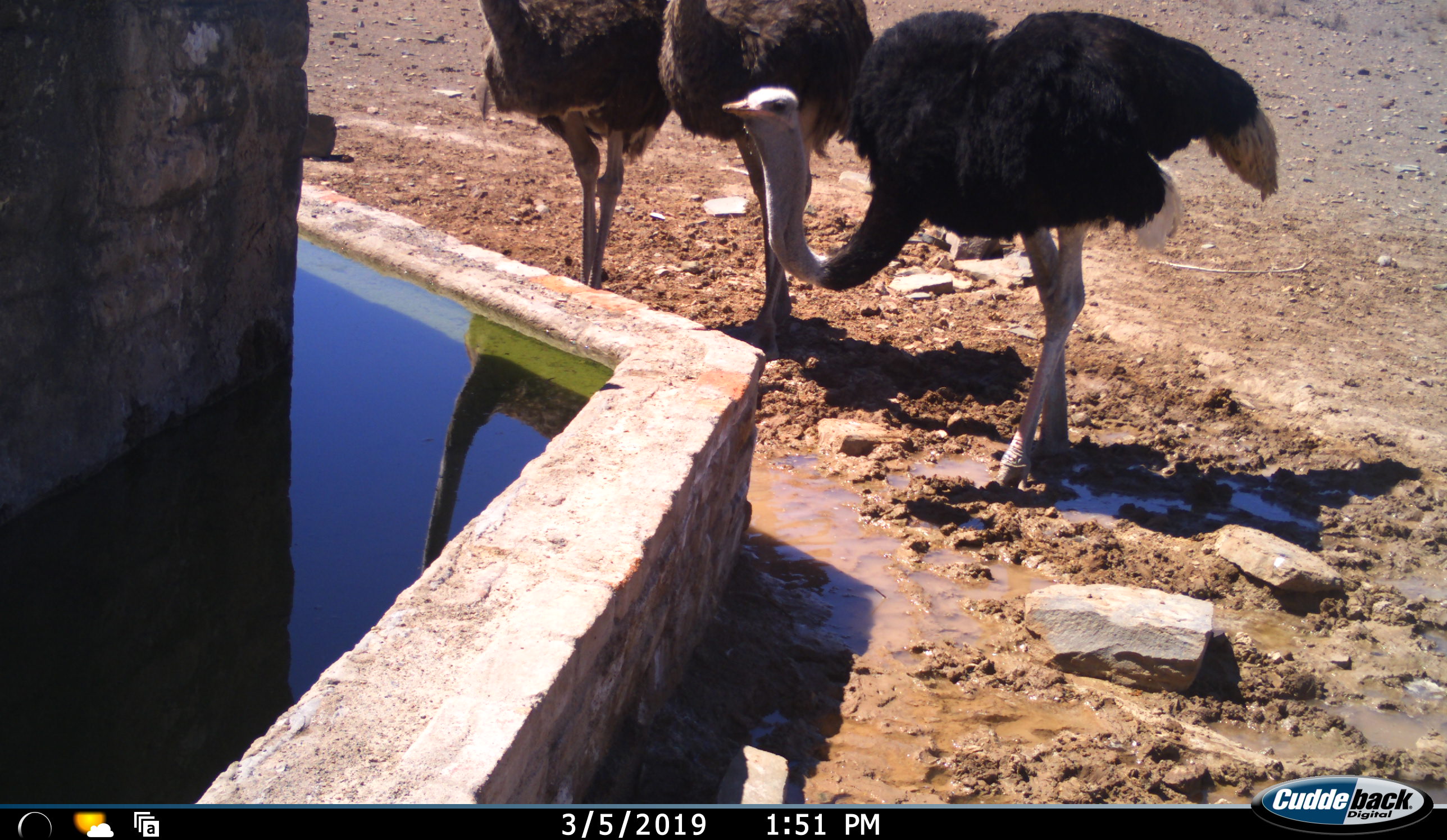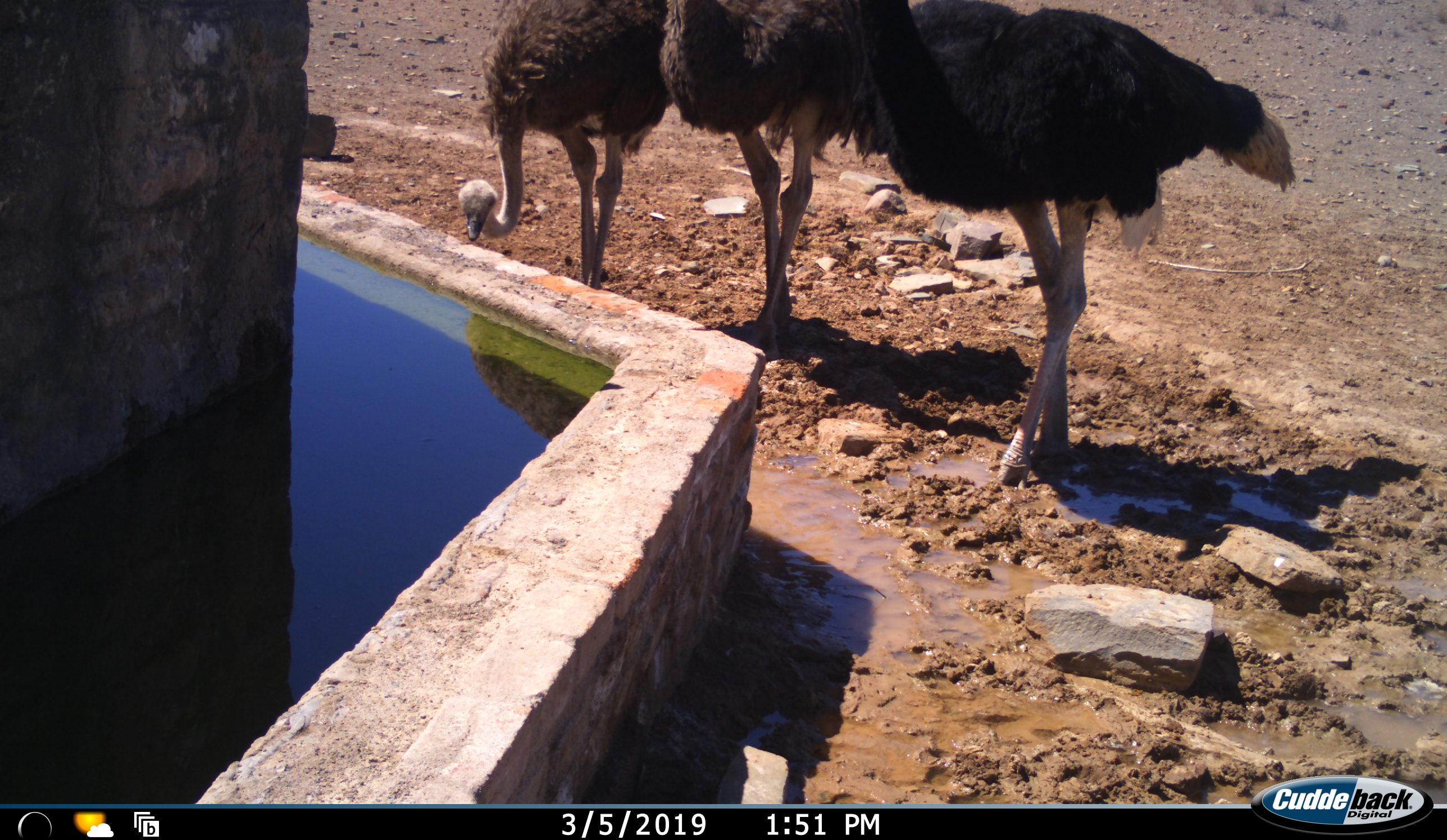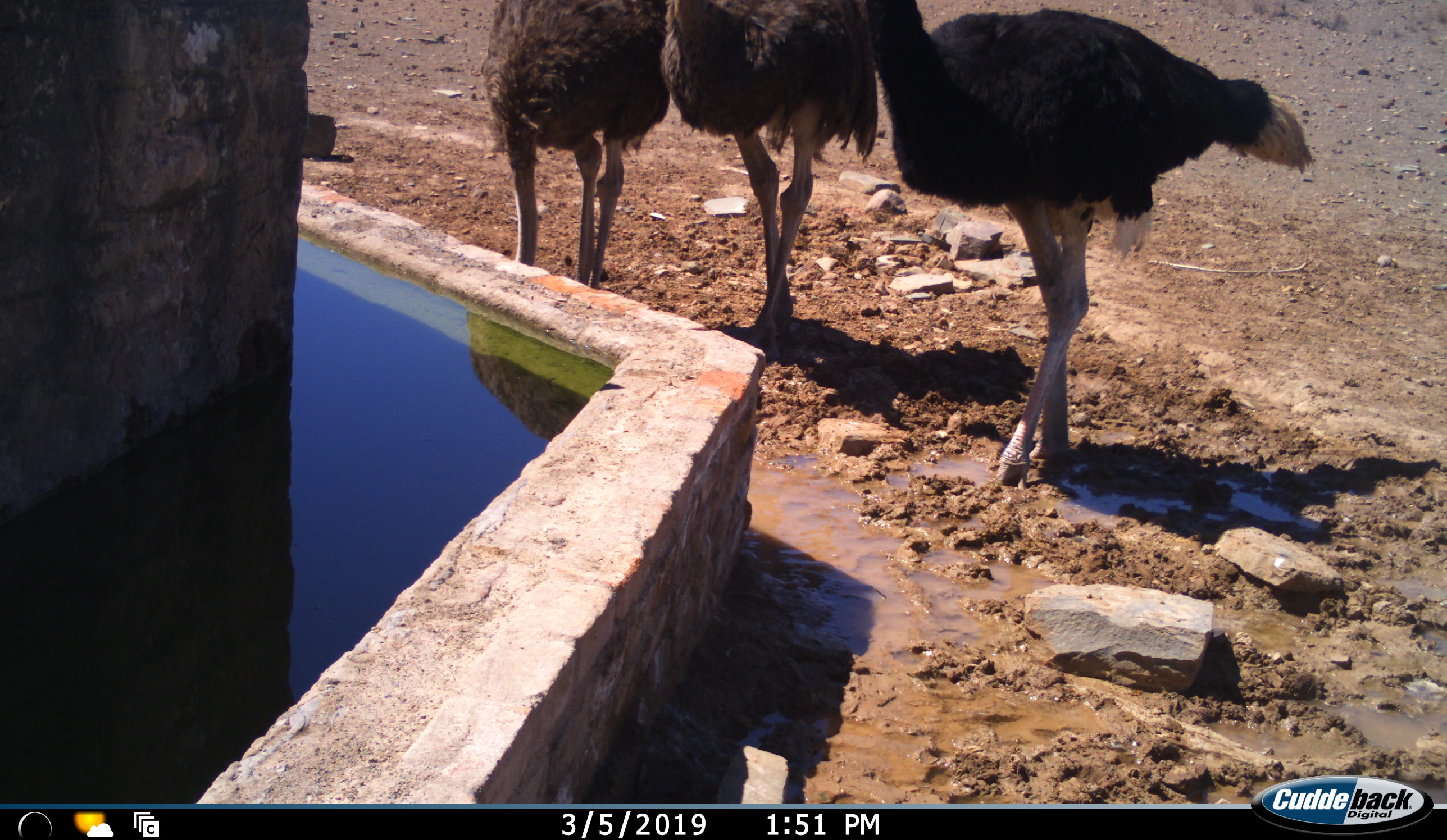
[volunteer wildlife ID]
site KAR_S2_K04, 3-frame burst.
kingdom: Animalia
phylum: Chordata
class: Aves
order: Struthioniformes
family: Struthionidae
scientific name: Struthionidae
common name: ostrich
Ostrich (Struthionidae), count 3. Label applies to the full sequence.